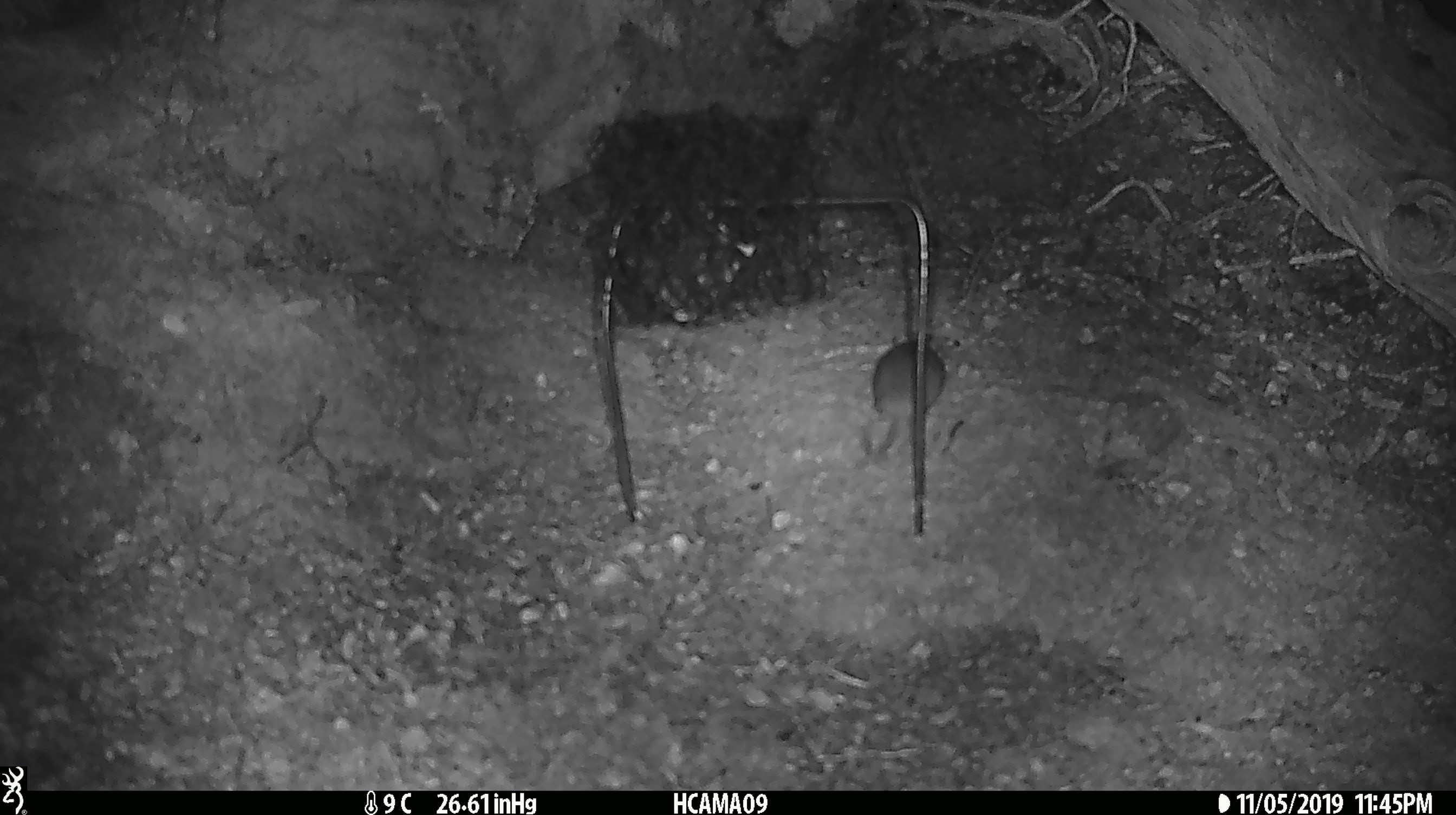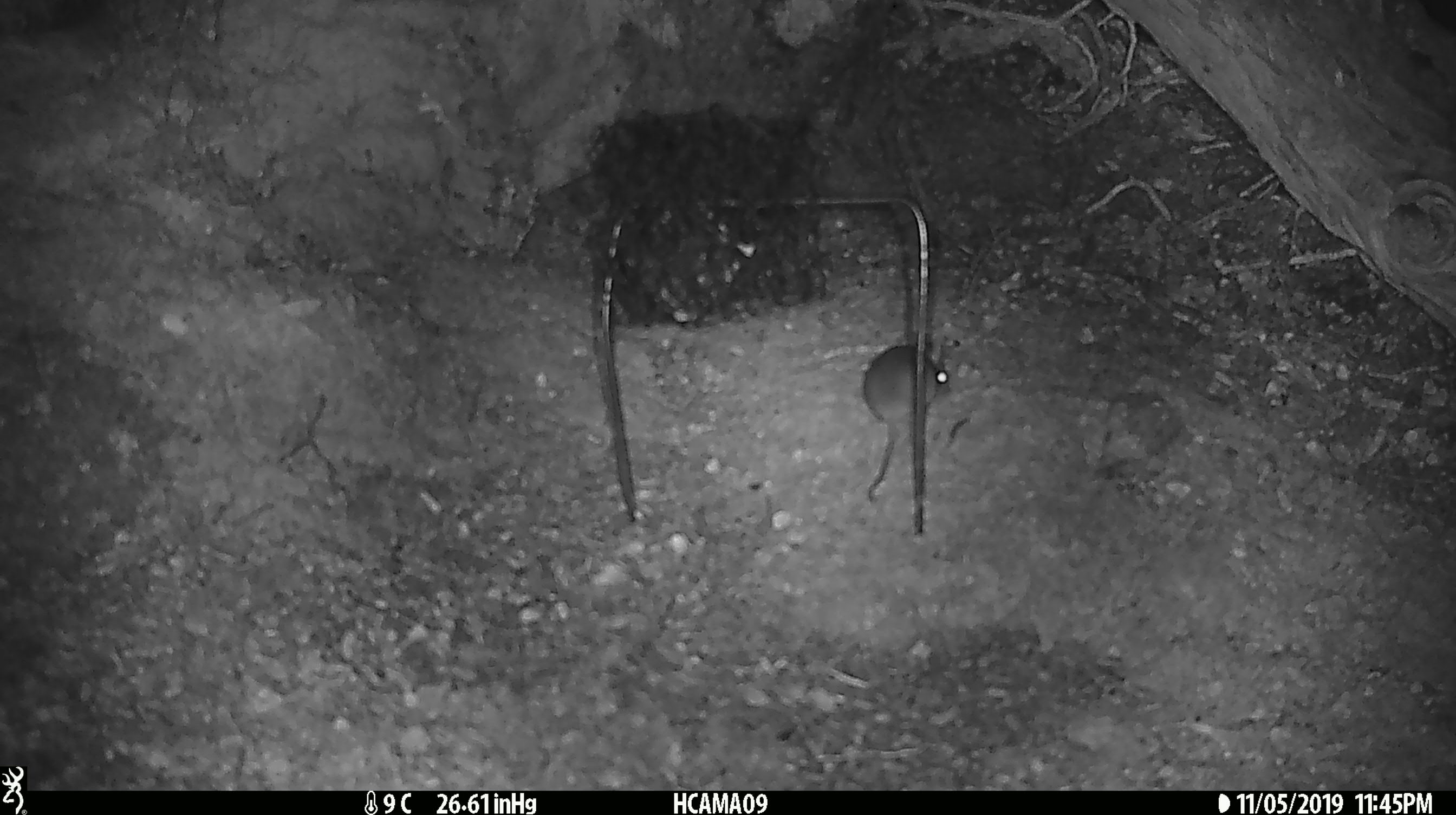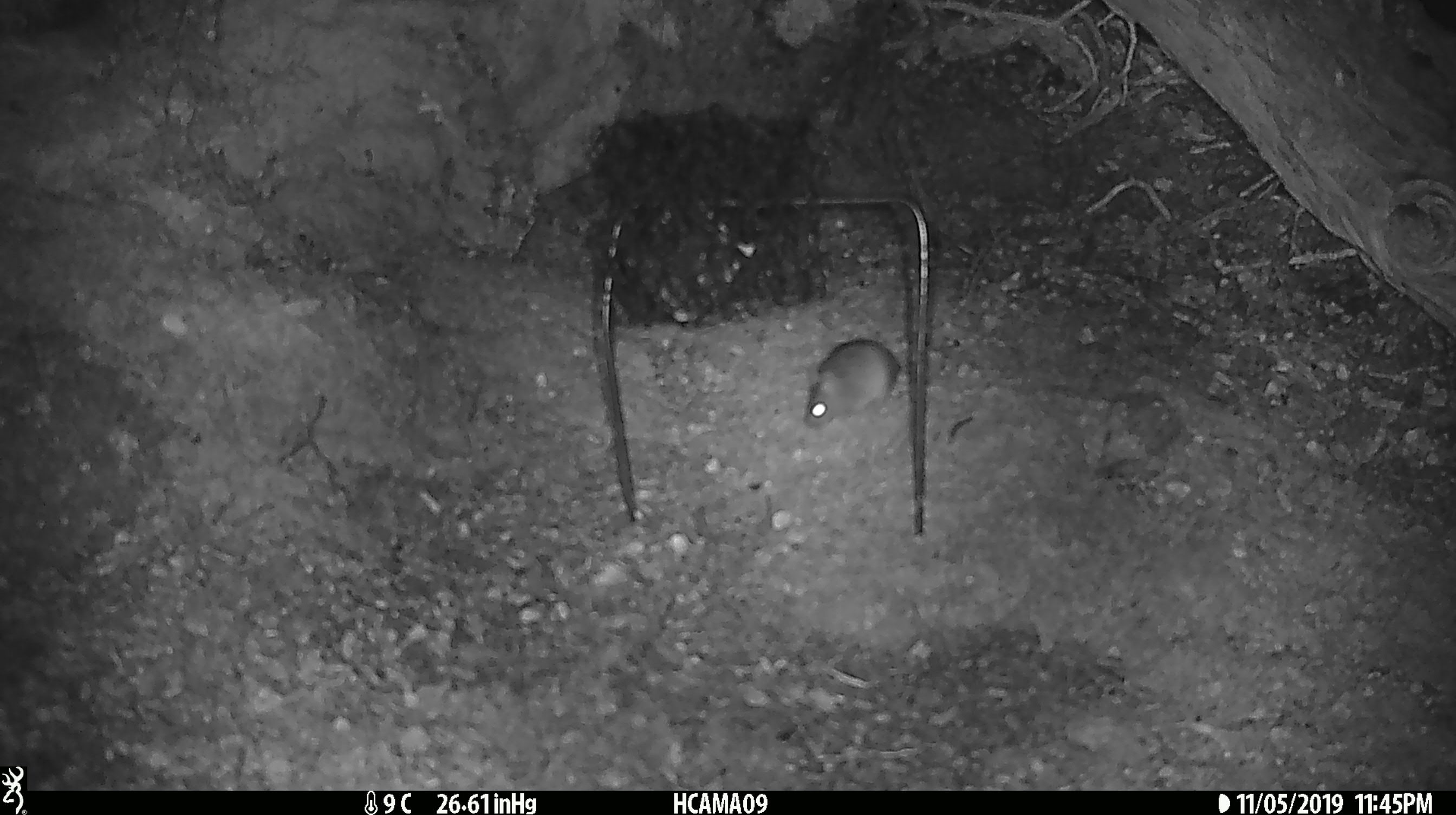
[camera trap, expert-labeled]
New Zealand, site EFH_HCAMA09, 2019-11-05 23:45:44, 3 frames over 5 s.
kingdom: Animalia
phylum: Chordata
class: Mammalia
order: Rodentia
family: Muridae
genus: Mus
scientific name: Mus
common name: mouse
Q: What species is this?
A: Mouse (Mus).